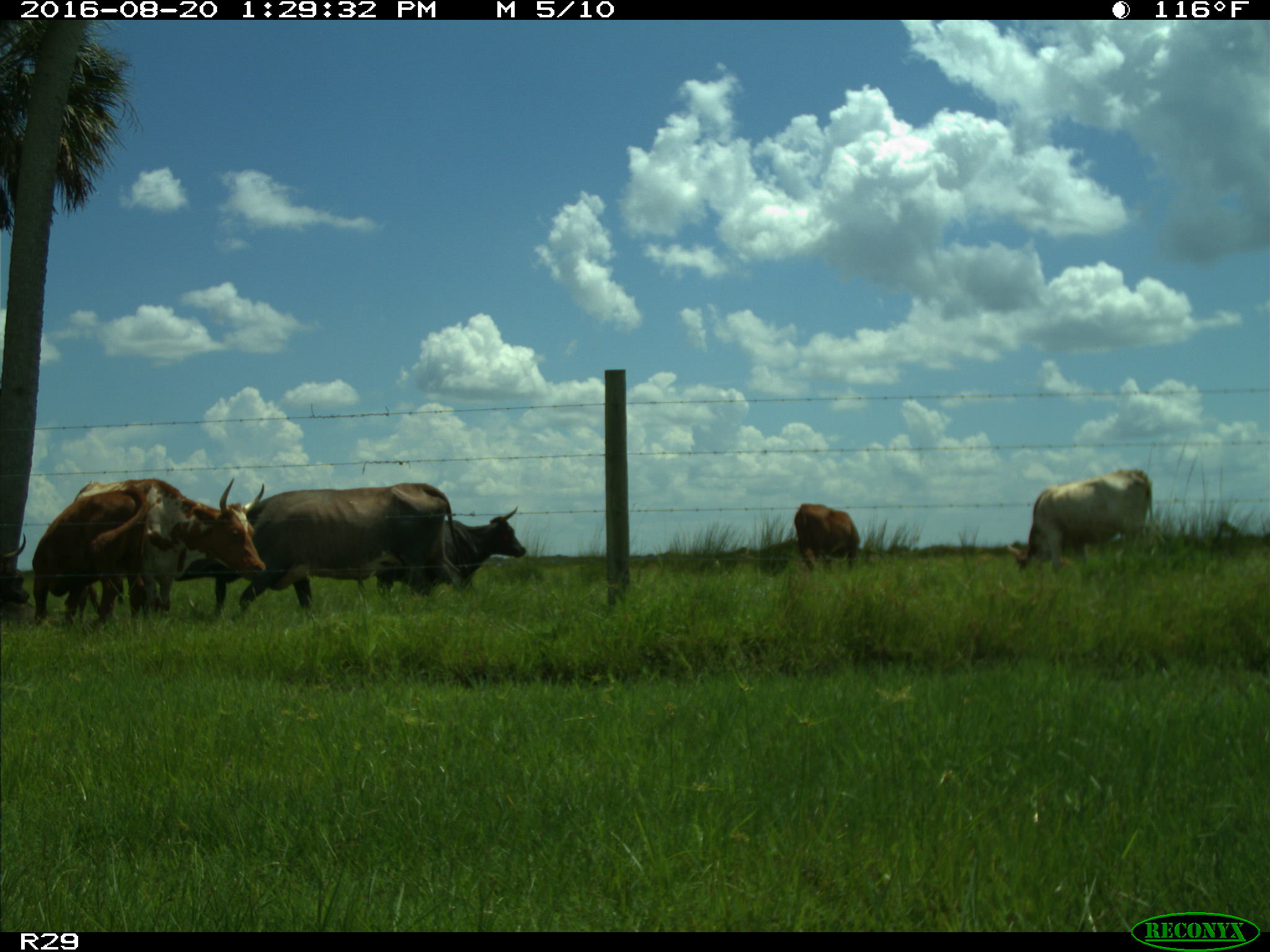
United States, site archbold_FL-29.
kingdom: Animalia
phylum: Chordata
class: Mammalia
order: Artiodactyla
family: Bovidae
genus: Bos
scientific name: Bos taurus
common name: domestic cow